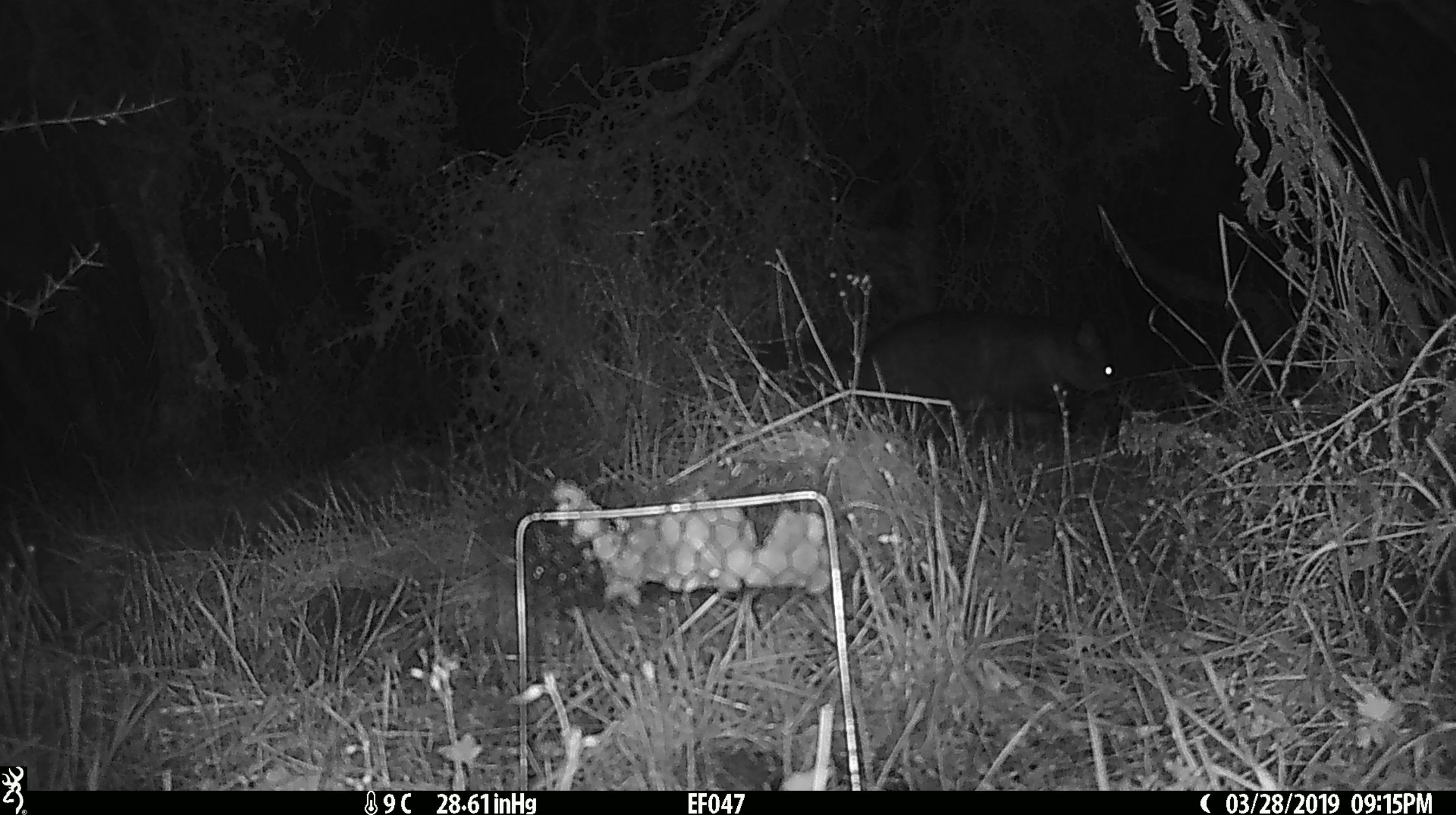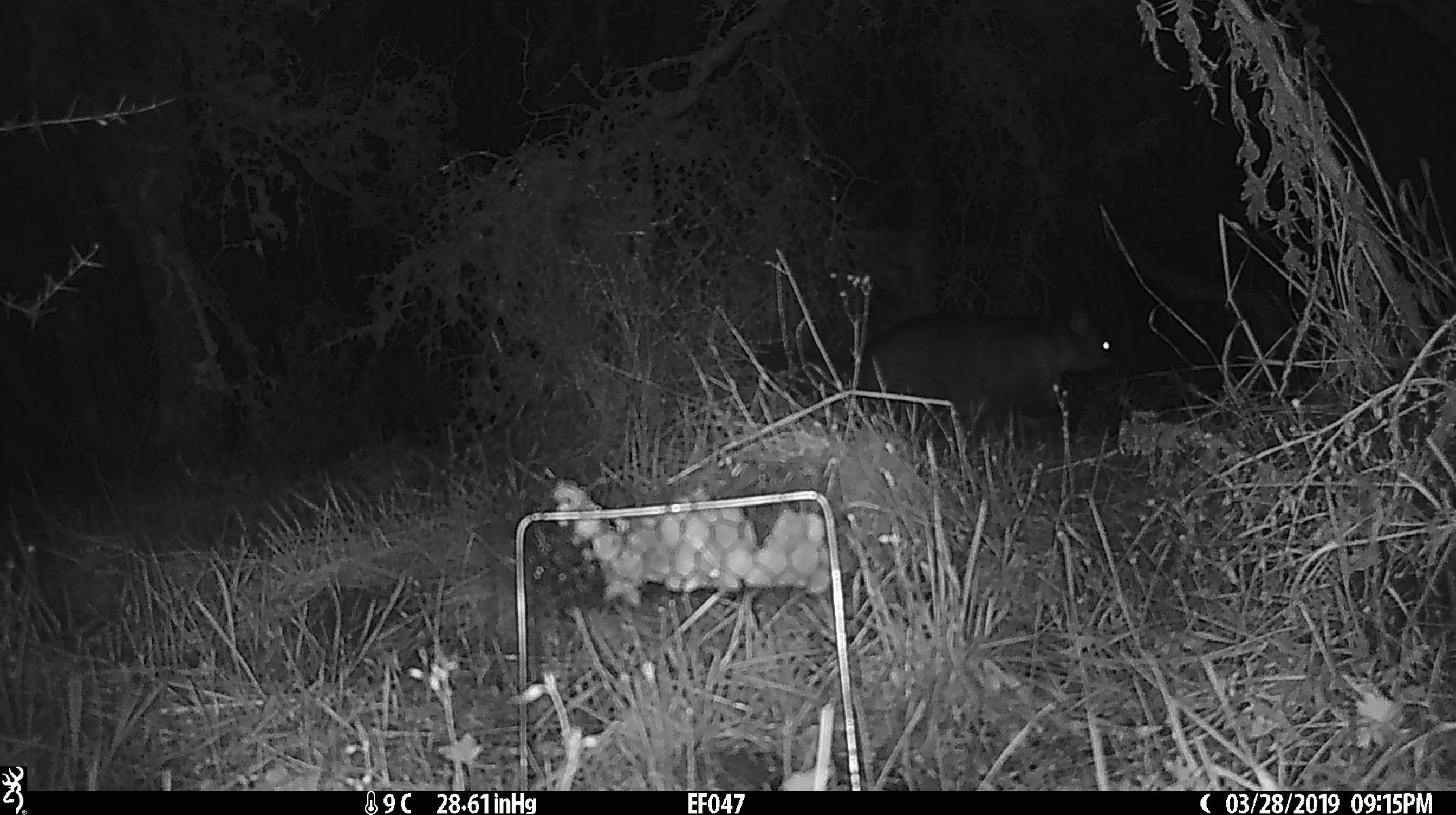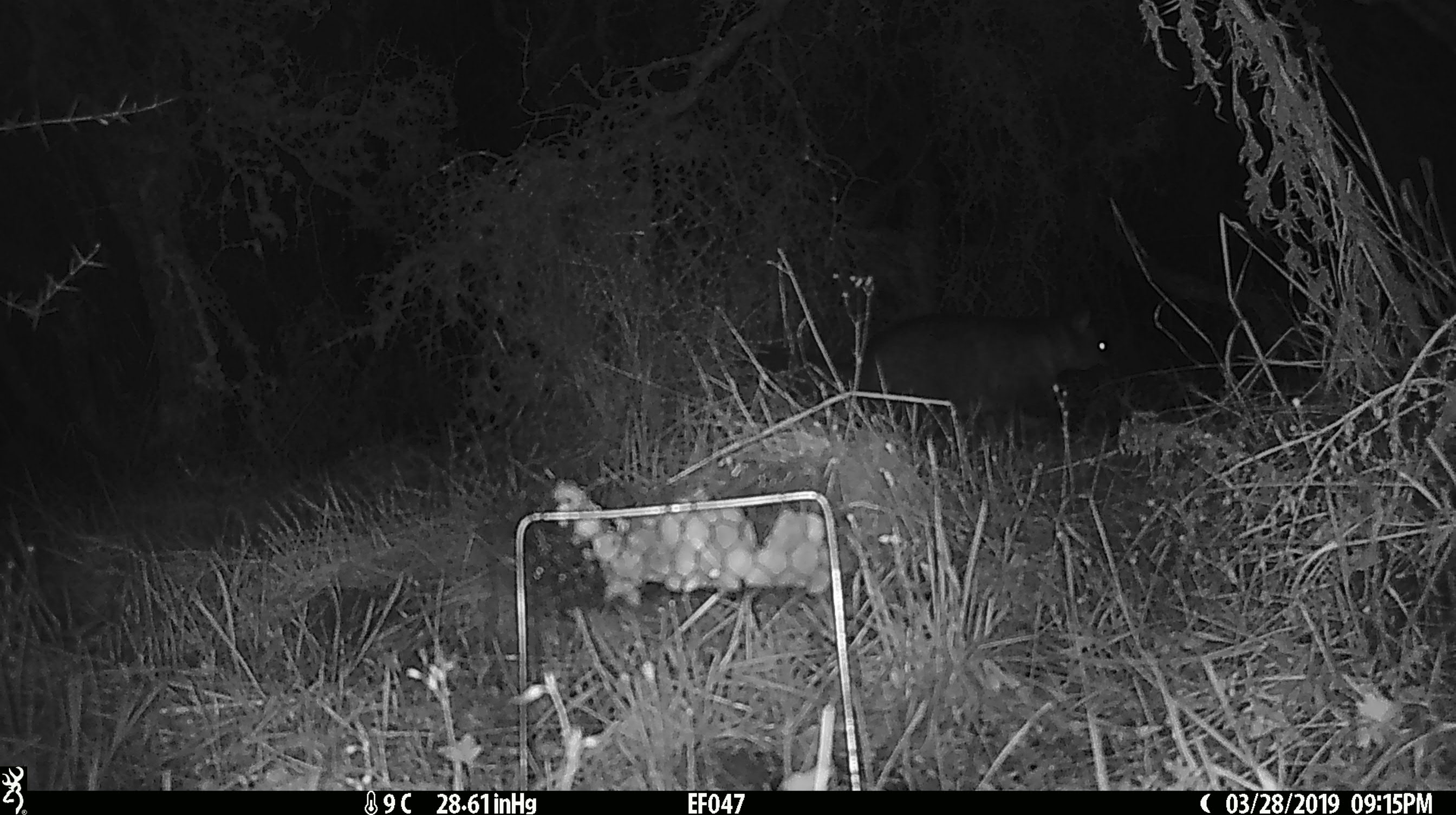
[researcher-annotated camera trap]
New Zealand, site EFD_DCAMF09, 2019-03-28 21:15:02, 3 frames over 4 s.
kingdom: Animalia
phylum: Chordata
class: Mammalia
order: Diprotodontia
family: Phalangeridae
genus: Trichosurus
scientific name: Trichosurus vulpecula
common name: common brushtail possum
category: possum